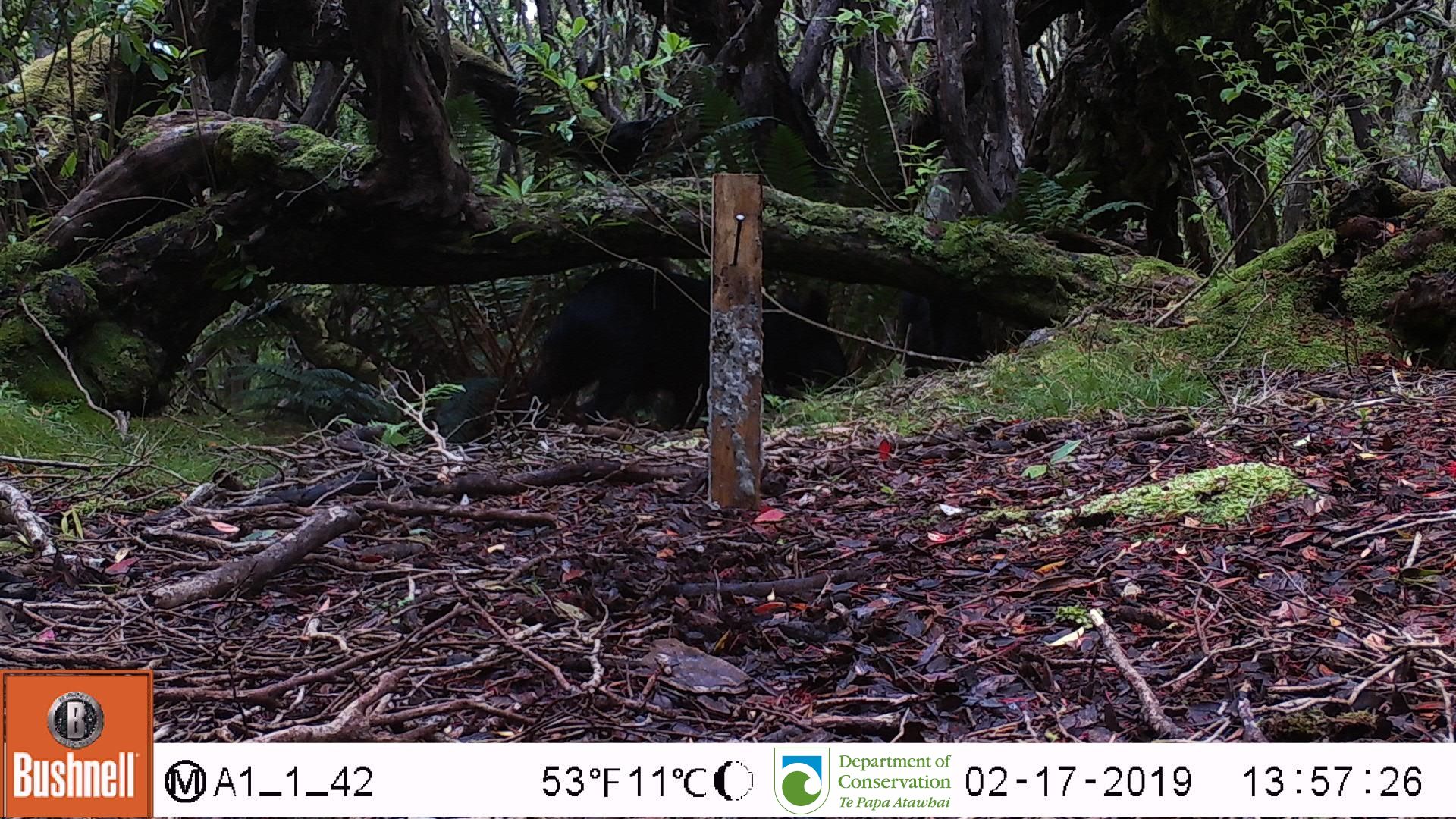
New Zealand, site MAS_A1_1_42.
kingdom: Animalia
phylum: Chordata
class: Mammalia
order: Artiodactyla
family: Suidae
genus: Sus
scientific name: Sus scrofa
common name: pig